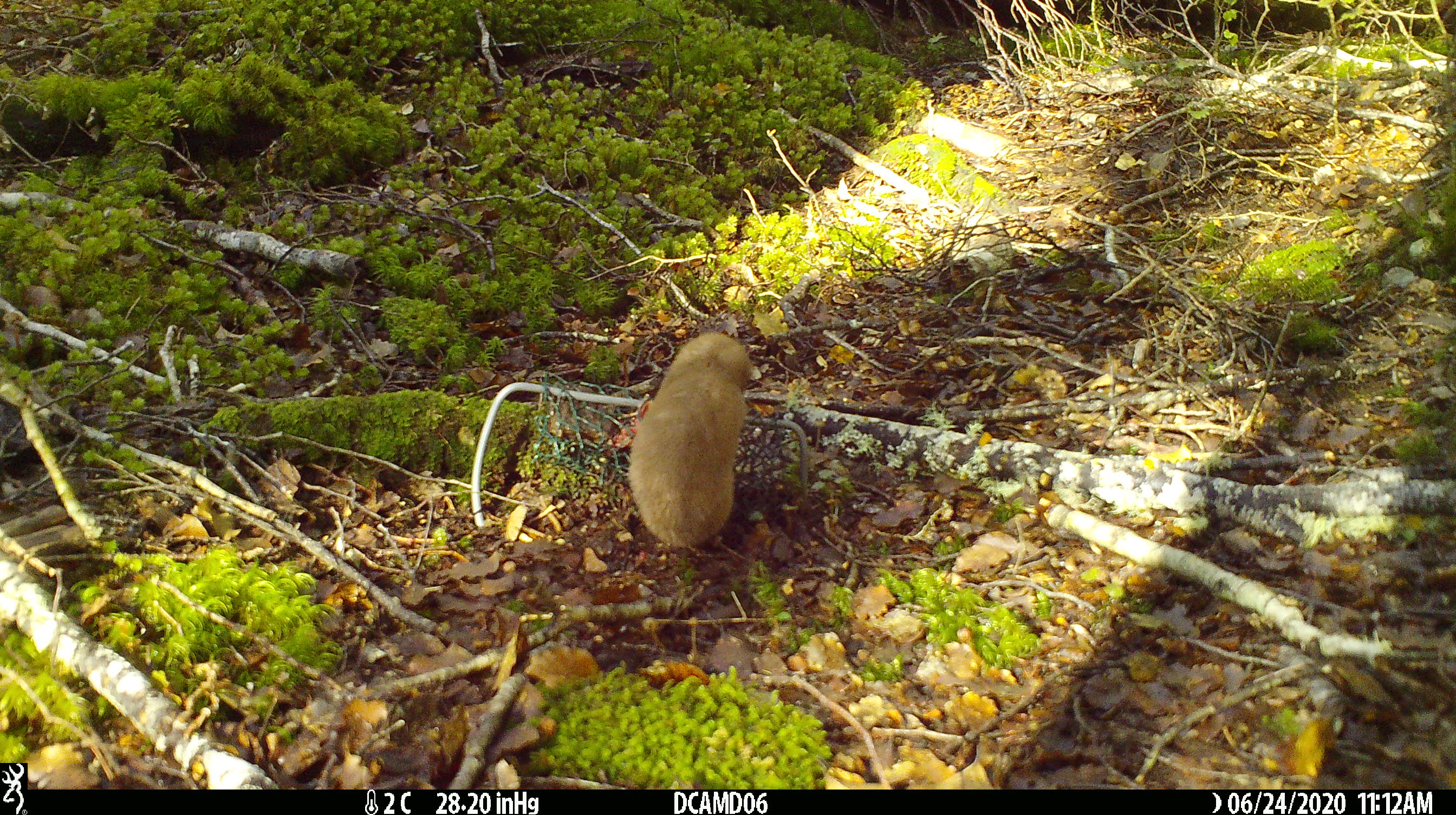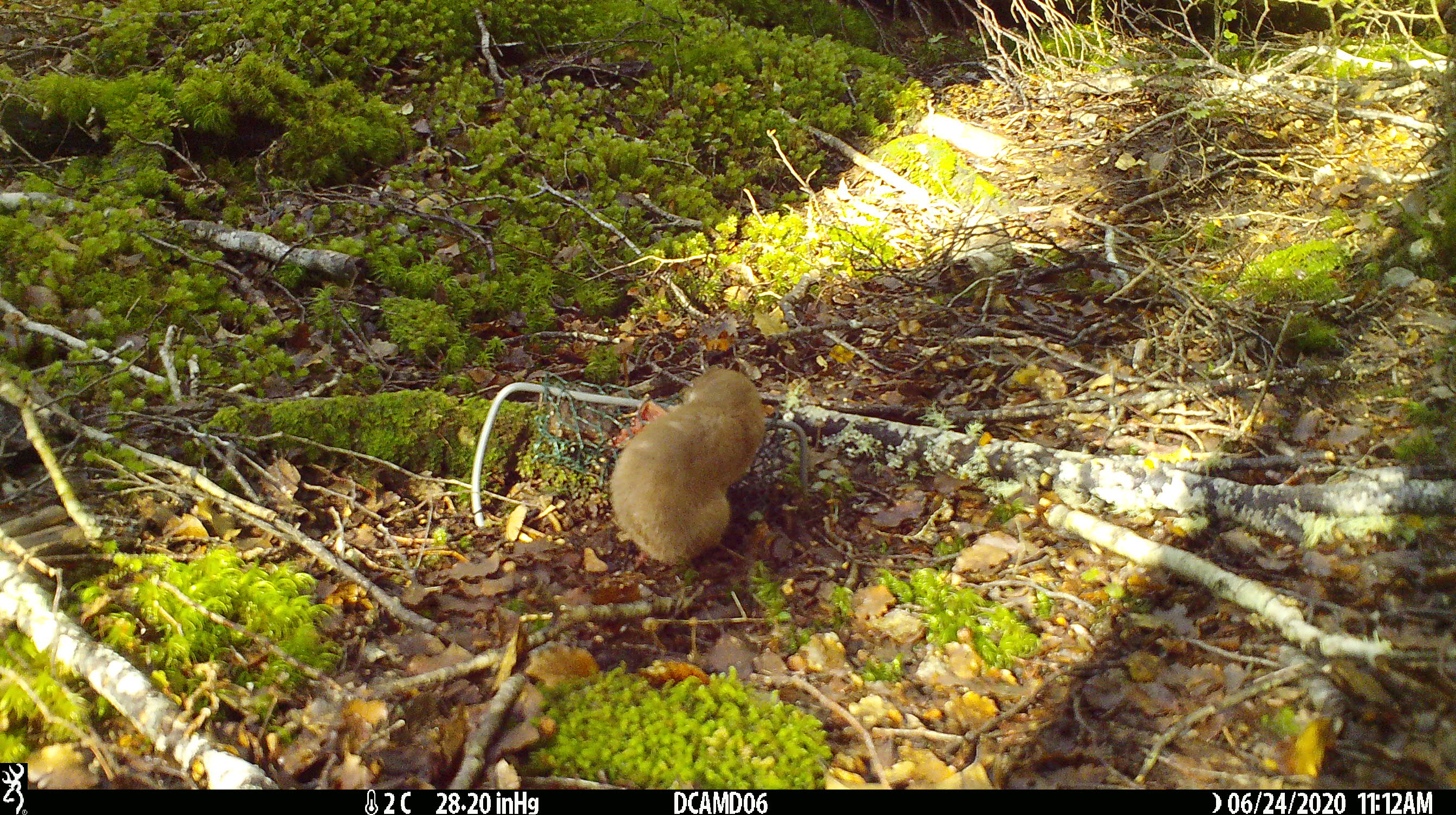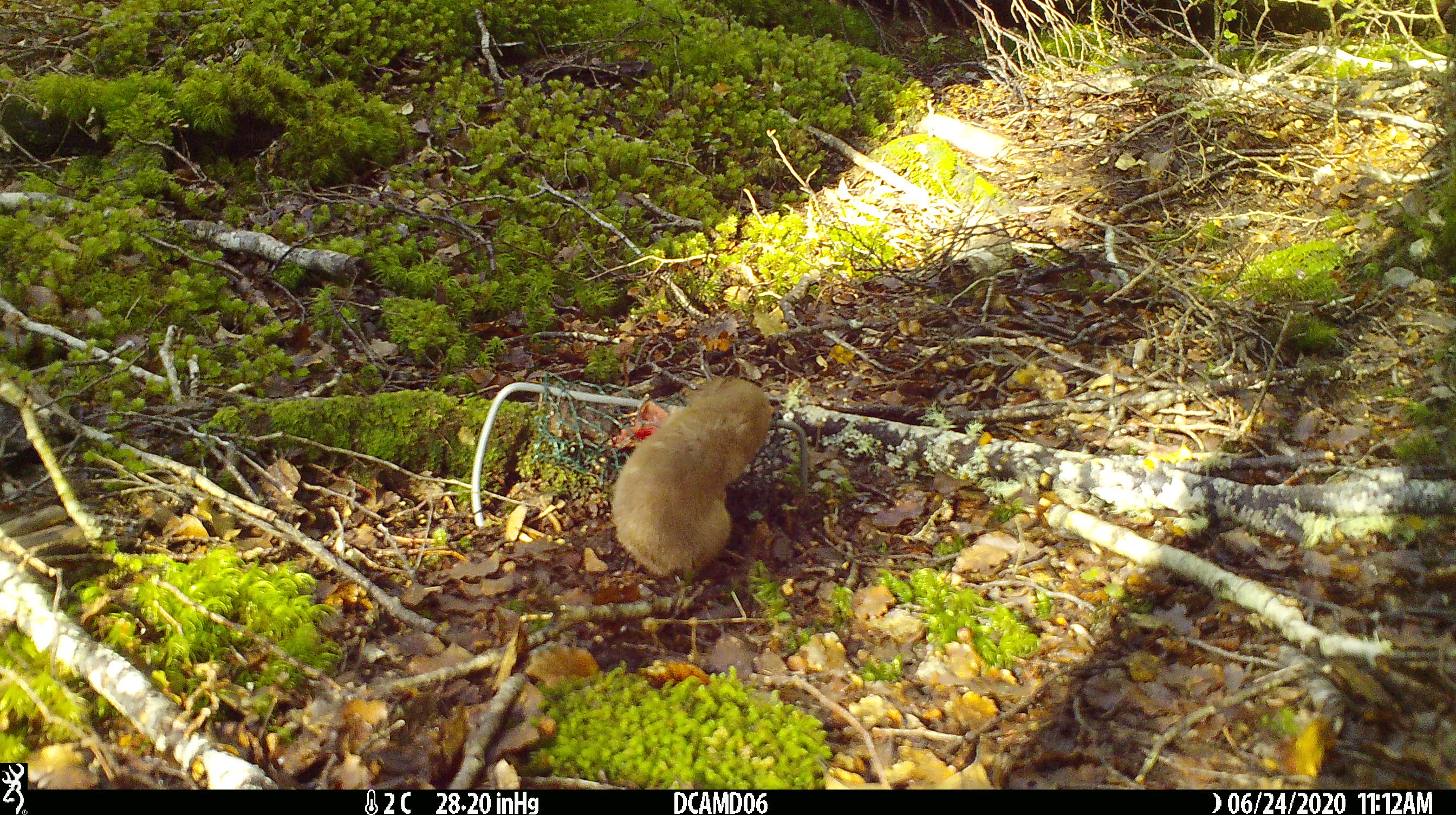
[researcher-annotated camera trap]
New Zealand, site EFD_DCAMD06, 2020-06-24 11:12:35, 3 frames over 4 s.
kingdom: Animalia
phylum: Chordata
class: Mammalia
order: Carnivora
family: Mustelidae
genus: Mustela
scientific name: Mustela nivalis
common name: least weasel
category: weasel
Weasel (least weasel) (Mustela nivalis).